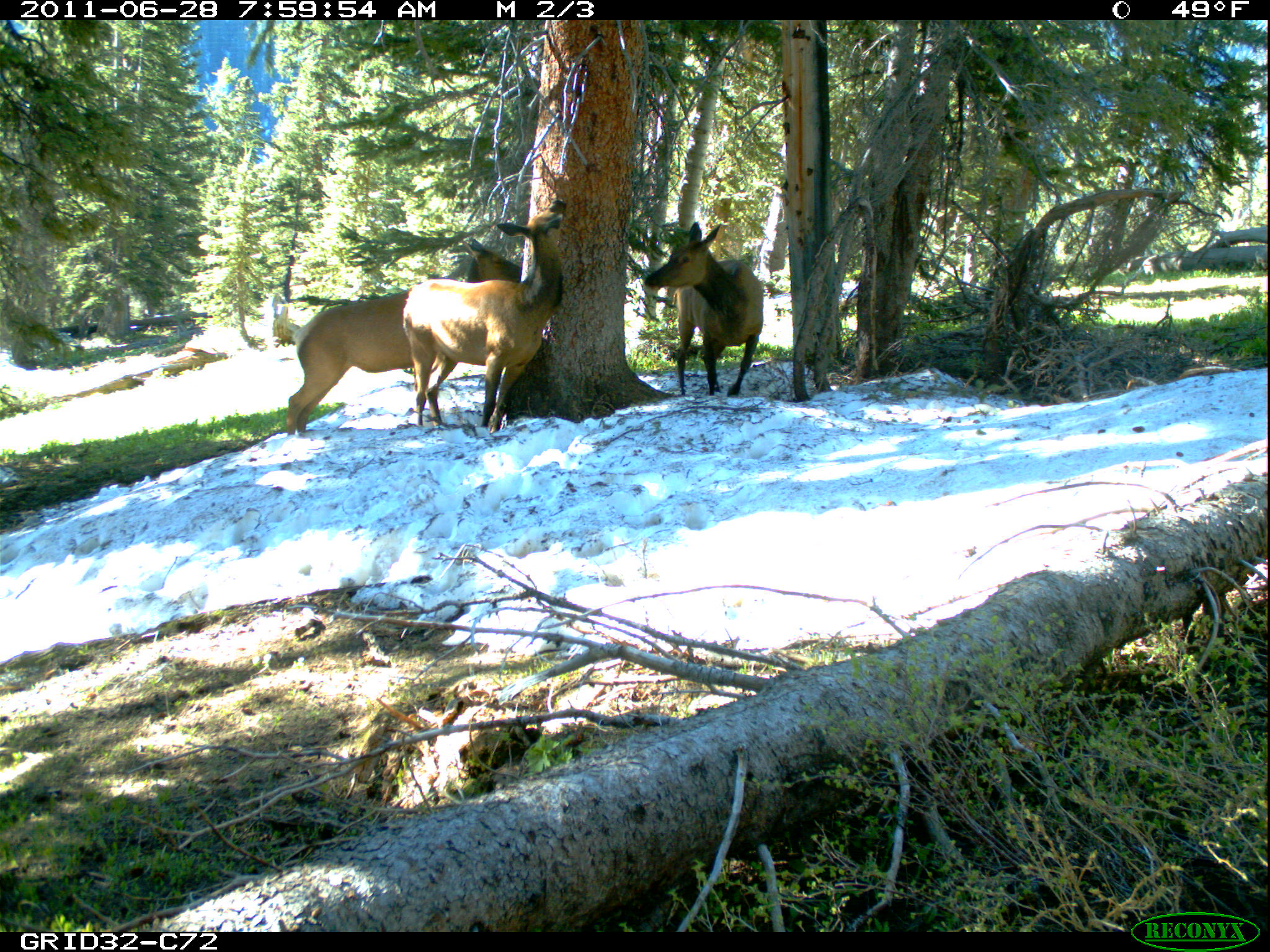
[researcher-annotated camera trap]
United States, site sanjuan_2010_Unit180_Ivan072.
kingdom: Animalia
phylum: Chordata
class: Mammalia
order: Artiodactyla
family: Cervidae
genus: Cervus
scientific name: Cervus elaphus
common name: red deer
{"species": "Cervus elaphus (red deer)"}